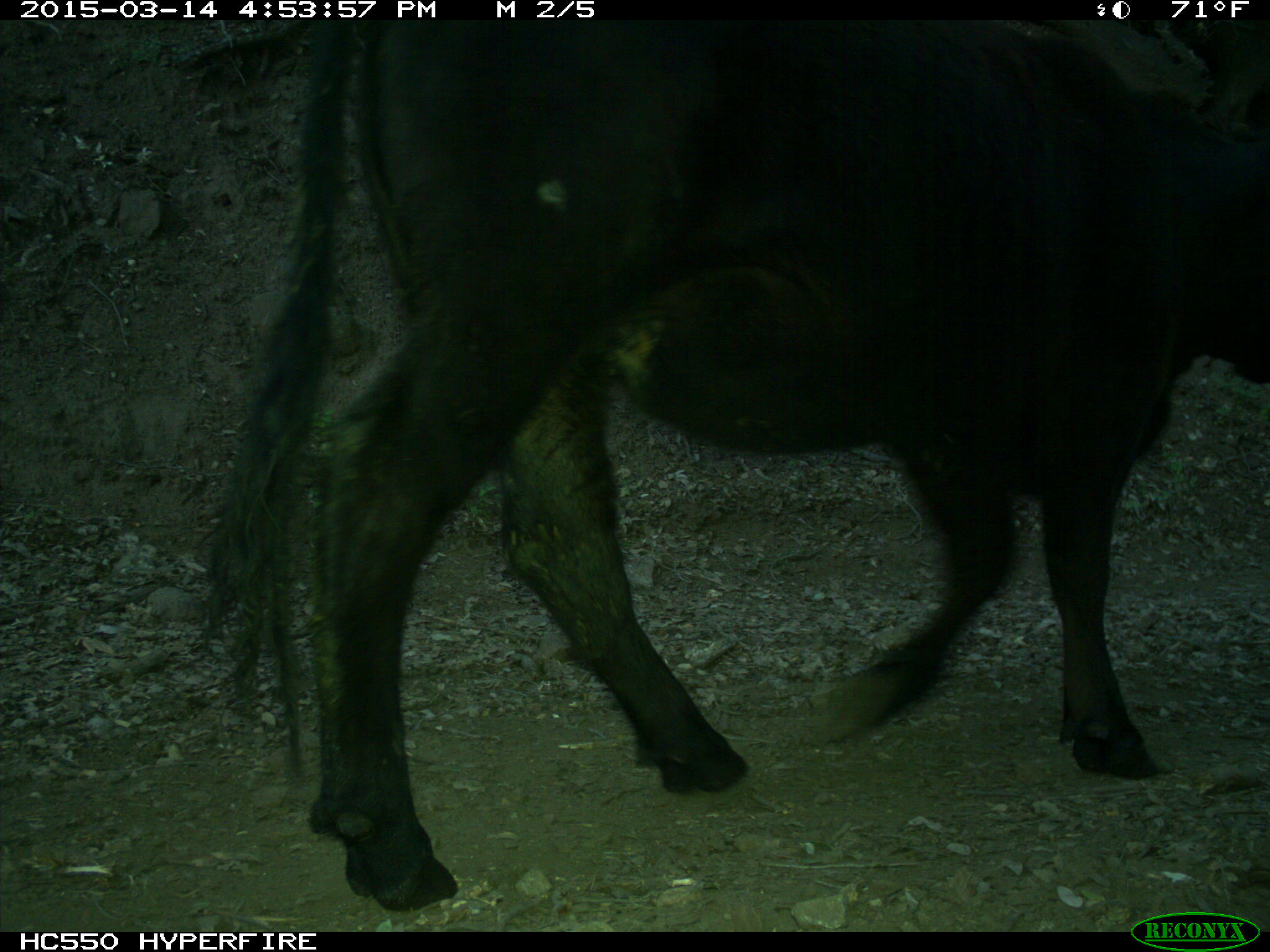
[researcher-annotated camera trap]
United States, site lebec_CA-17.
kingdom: Animalia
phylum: Chordata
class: Mammalia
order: Artiodactyla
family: Bovidae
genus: Bos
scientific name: Bos taurus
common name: domestic cow